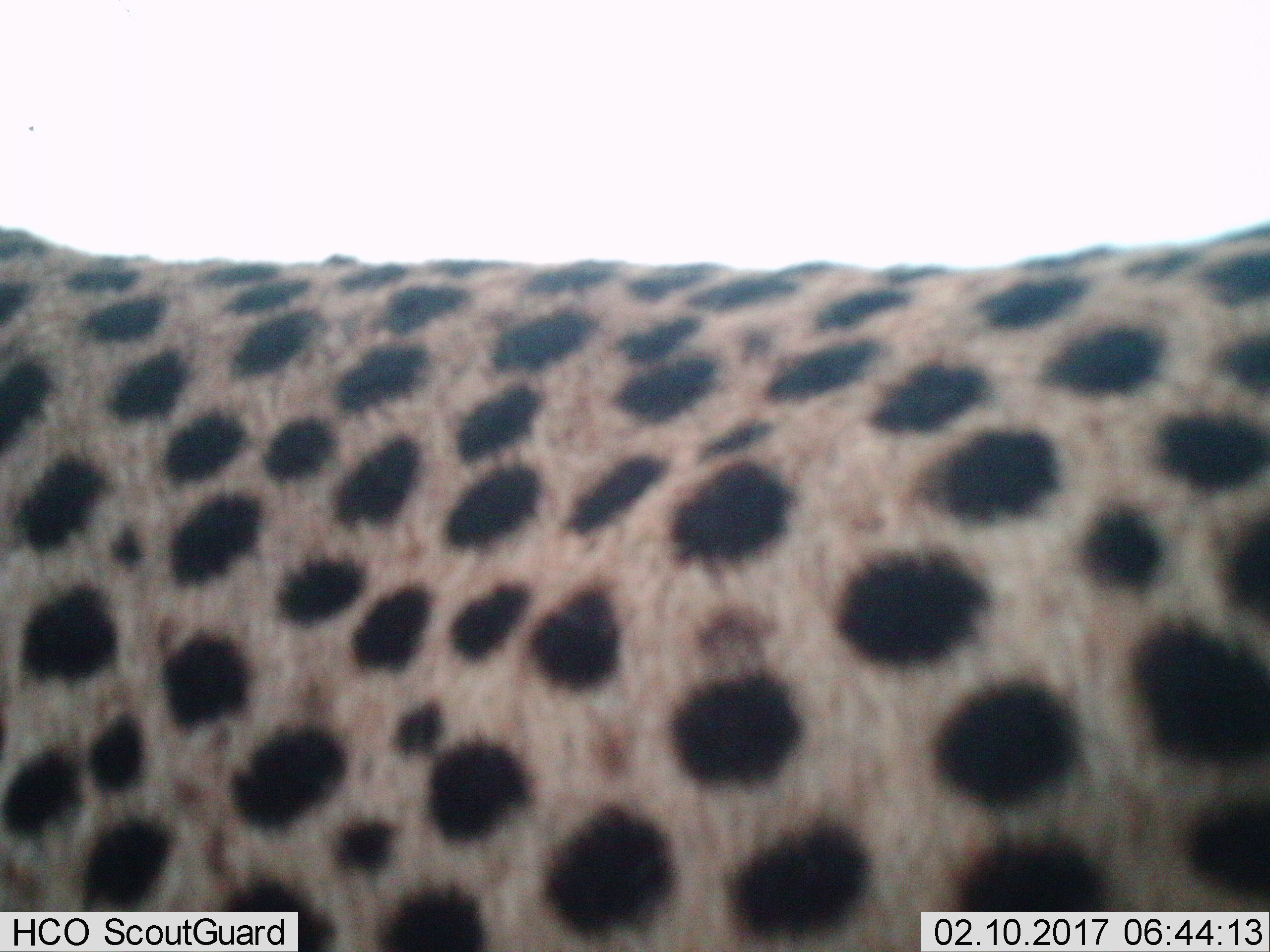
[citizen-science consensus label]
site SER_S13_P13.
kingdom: Animalia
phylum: Chordata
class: Mammalia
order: Carnivora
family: Felidae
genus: Acinonyx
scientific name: Acinonyx jubatus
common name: cheetah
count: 1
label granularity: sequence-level